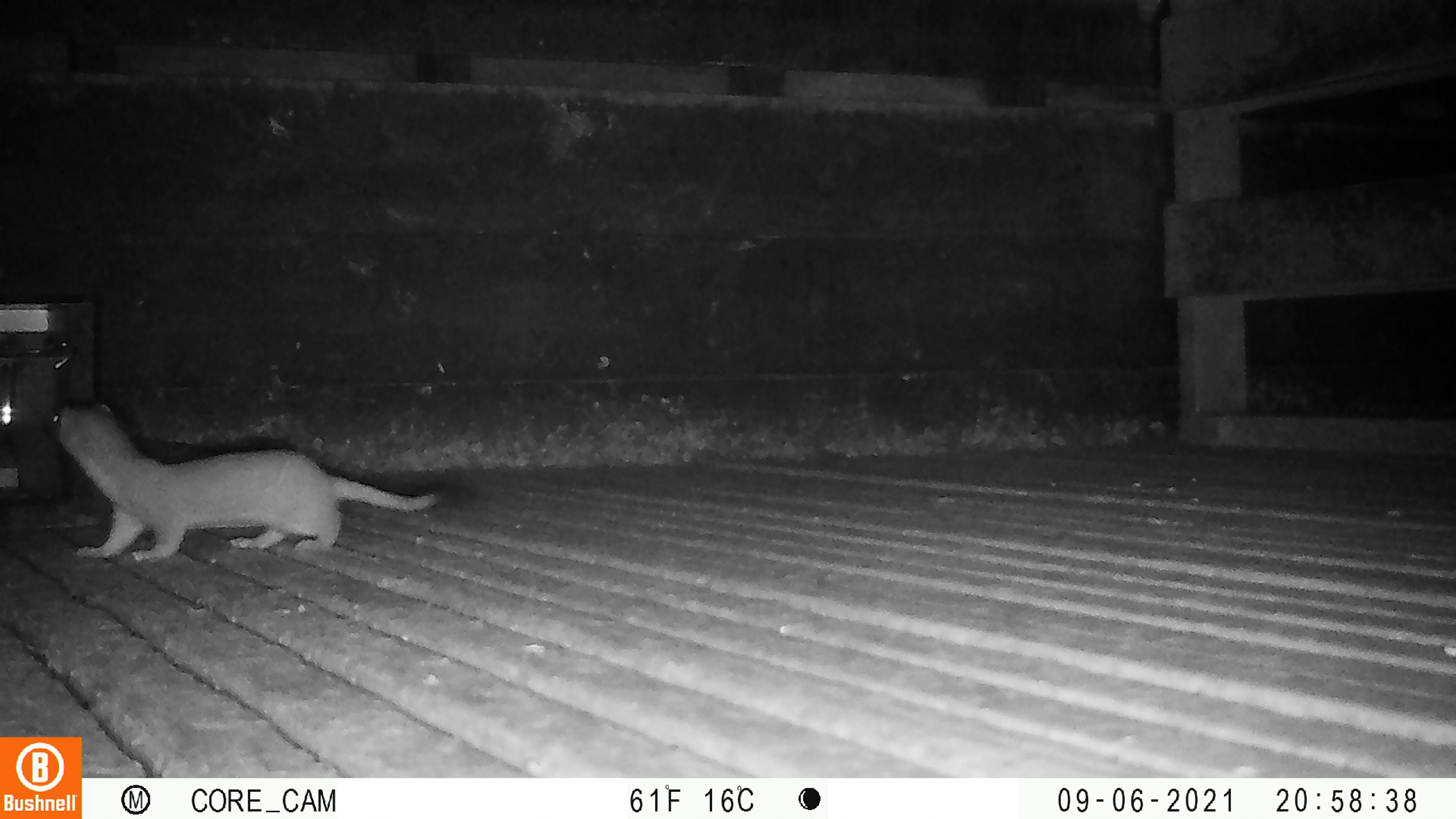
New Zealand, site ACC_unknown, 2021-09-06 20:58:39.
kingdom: Animalia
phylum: Chordata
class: Mammalia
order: Carnivora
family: Mustelidae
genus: Mustela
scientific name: Mustela erminea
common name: stoat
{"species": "stoat (Mustela erminea)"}